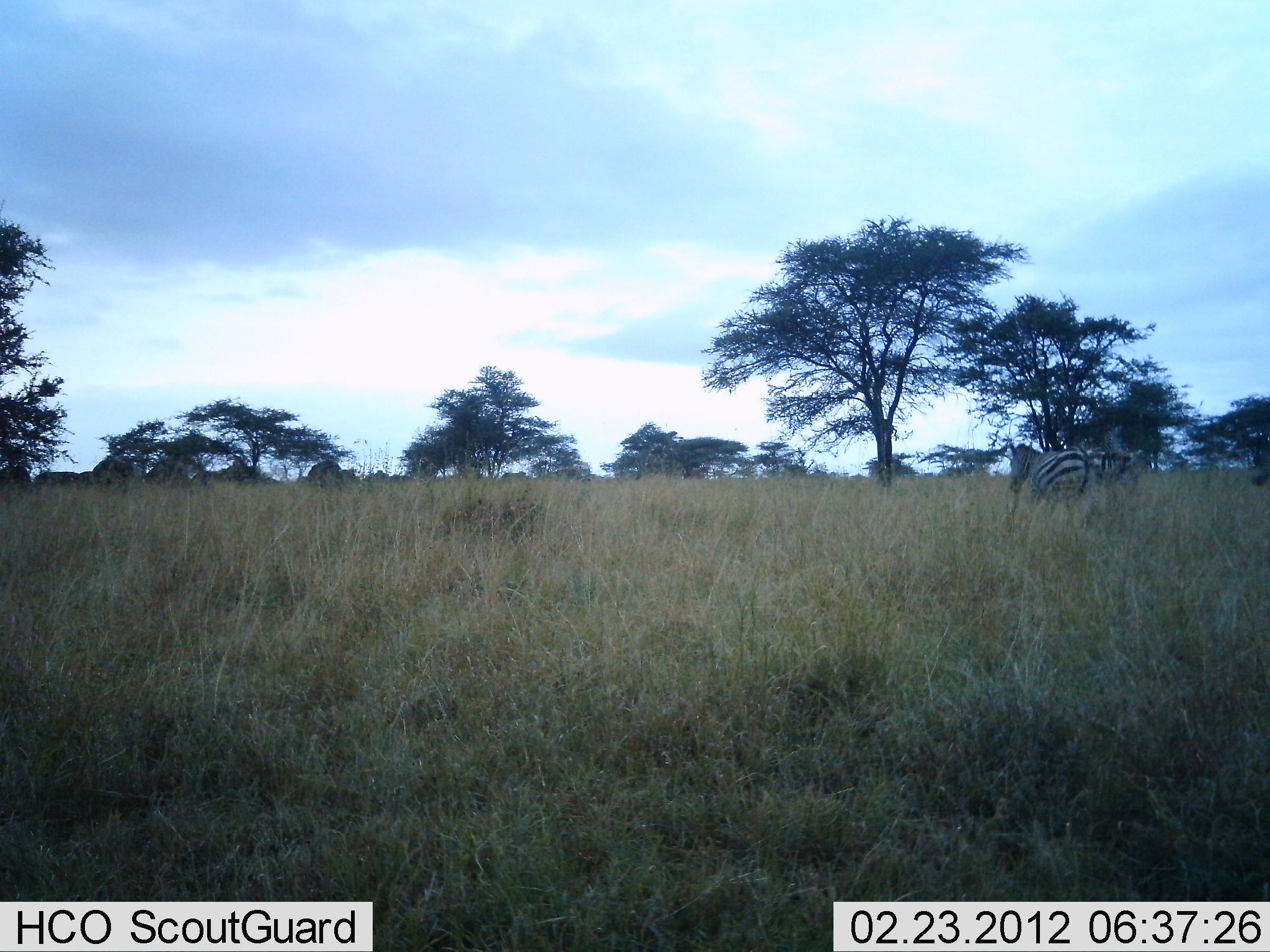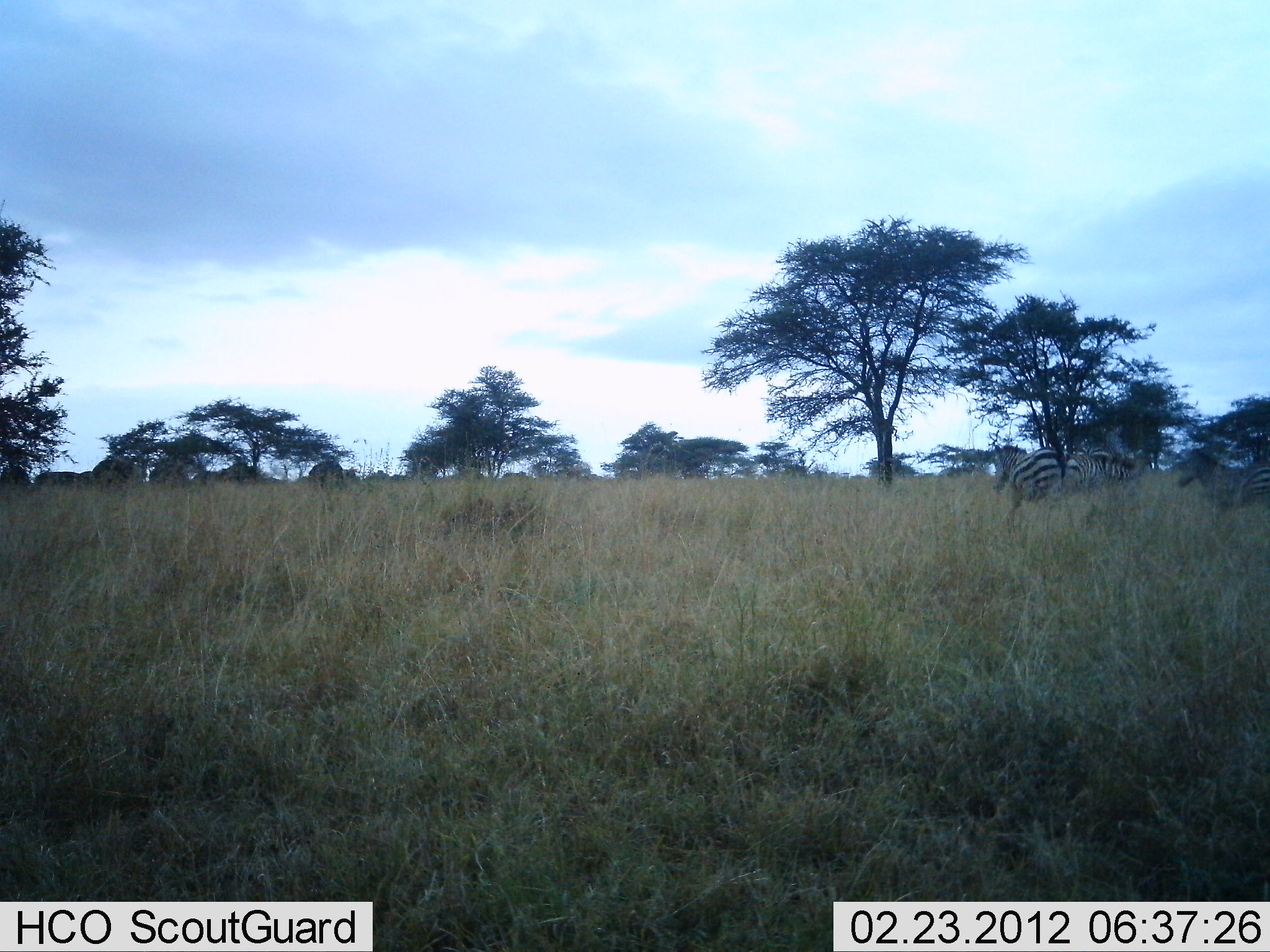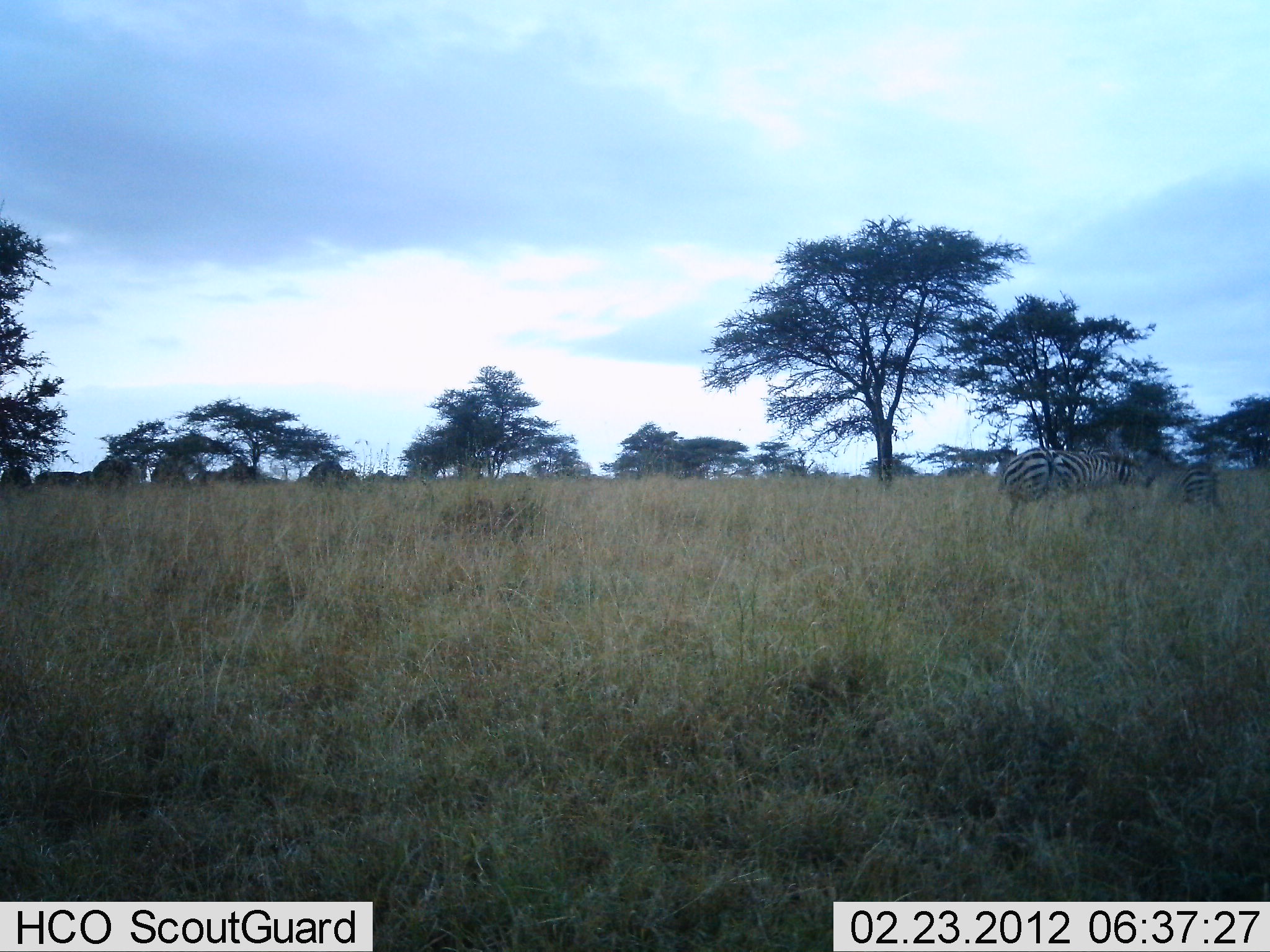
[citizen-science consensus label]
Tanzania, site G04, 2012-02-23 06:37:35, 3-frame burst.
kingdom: Animalia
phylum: Chordata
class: Mammalia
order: Perissodactyla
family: Equidae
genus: Equus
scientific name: Equus quagga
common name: plains zebra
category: zebra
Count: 3.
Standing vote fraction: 20%.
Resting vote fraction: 0%.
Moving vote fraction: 93%.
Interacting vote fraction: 0%.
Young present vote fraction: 0%.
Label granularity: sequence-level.